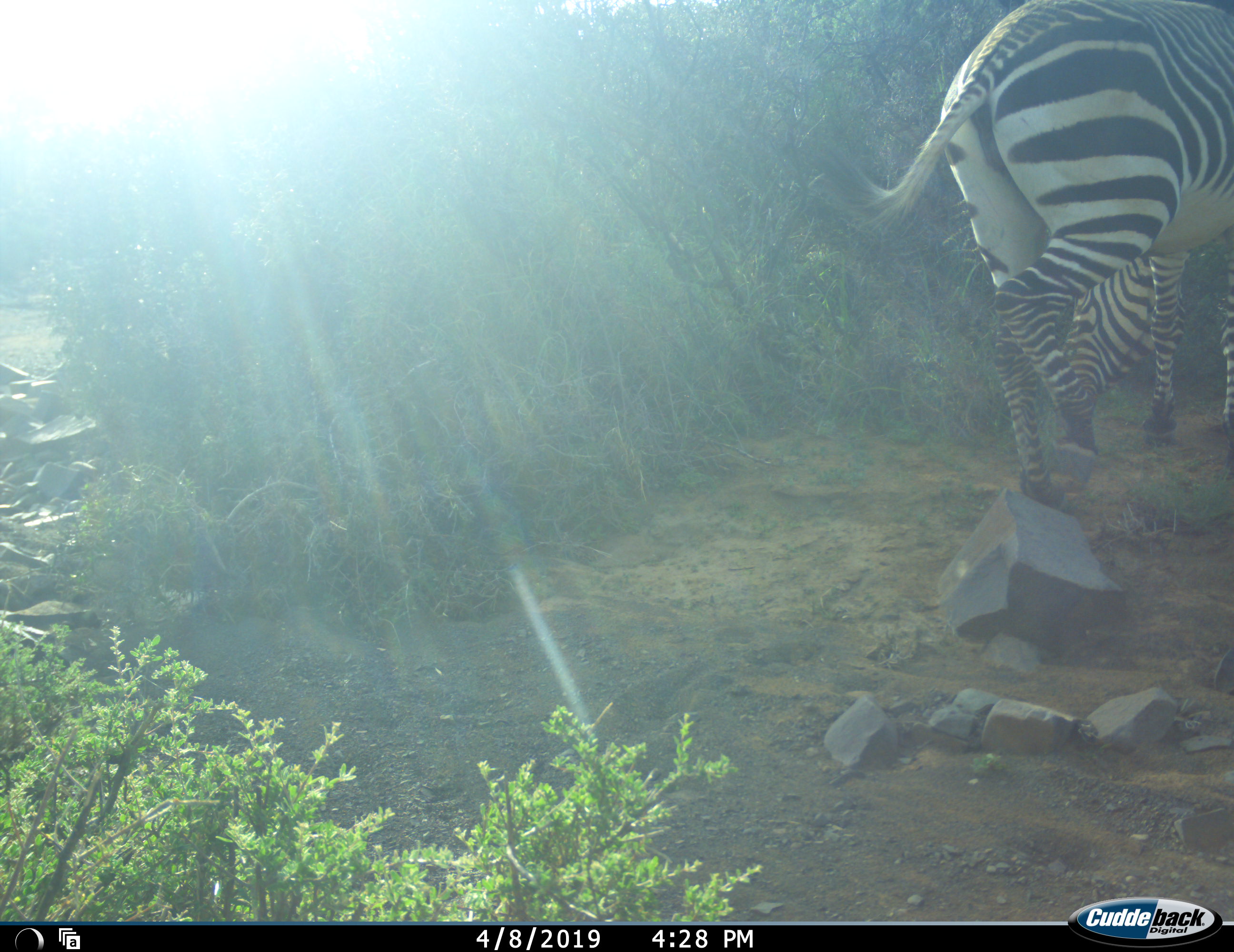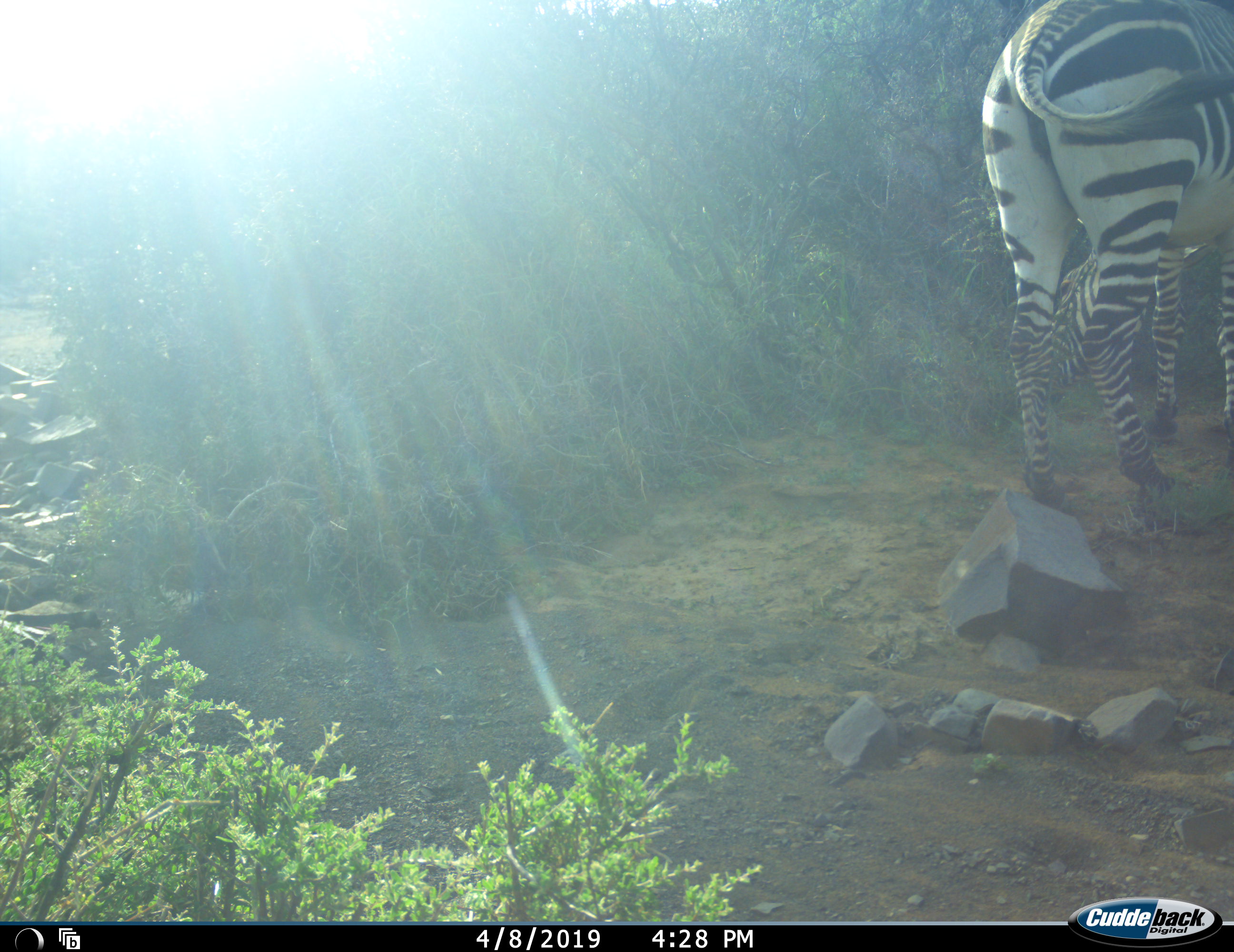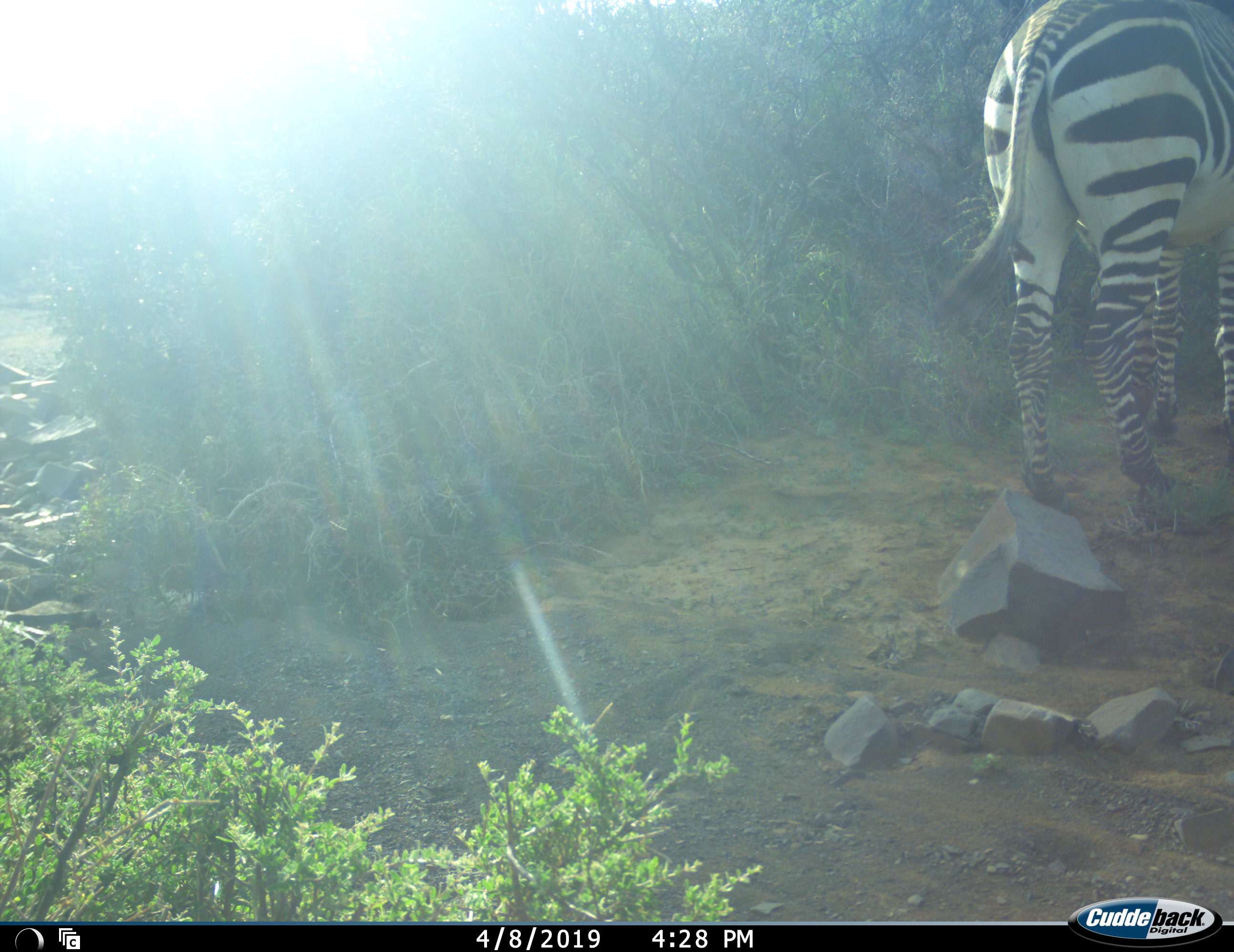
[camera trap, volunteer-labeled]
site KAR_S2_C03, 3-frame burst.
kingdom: Animalia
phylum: Chordata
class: Mammalia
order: Perissodactyla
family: Equidae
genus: Equus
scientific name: Equus zebra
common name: mountain zebra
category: zebramountain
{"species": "zebramountain (mountain zebra) (Equus zebra)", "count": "1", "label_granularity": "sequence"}